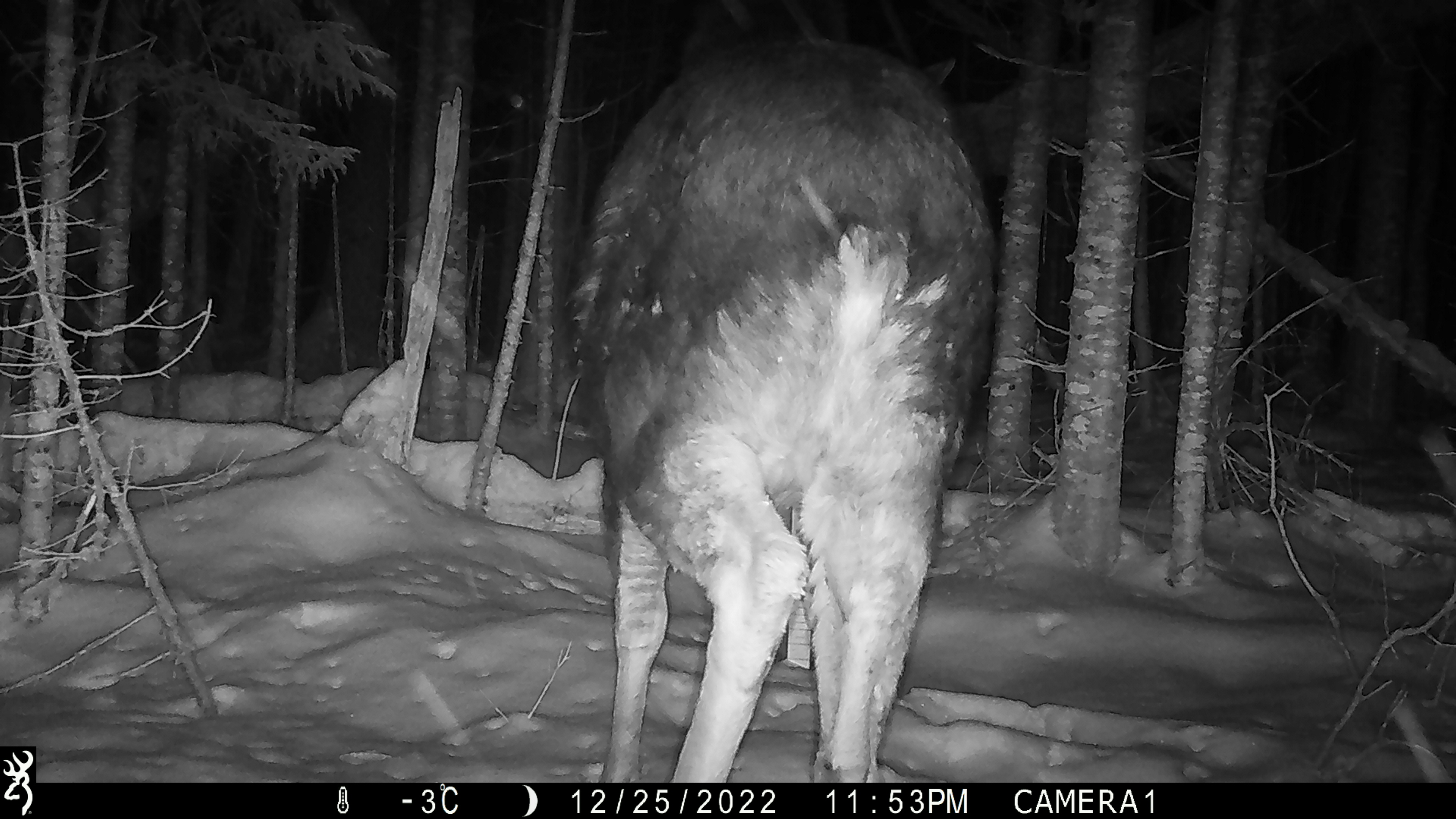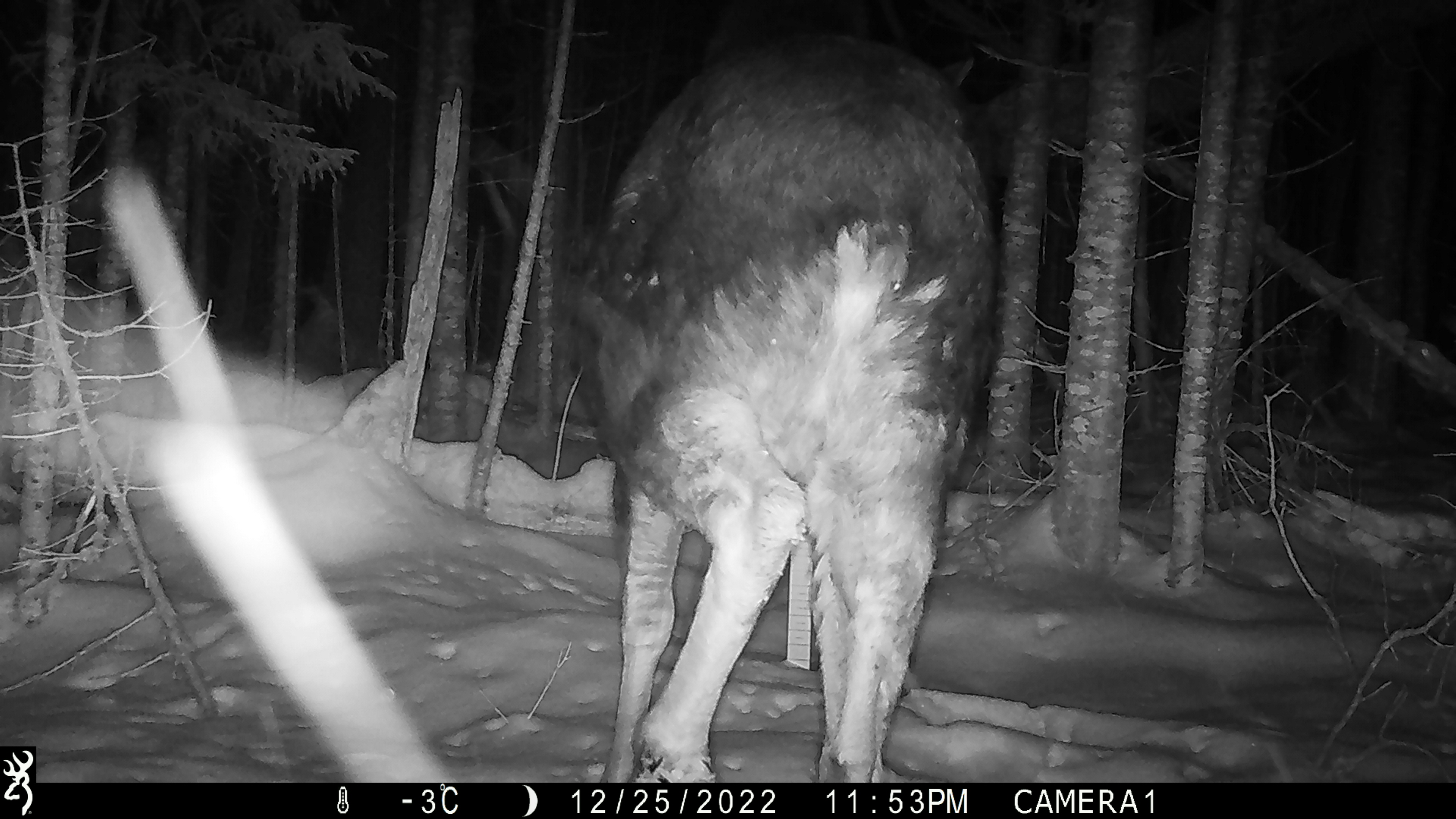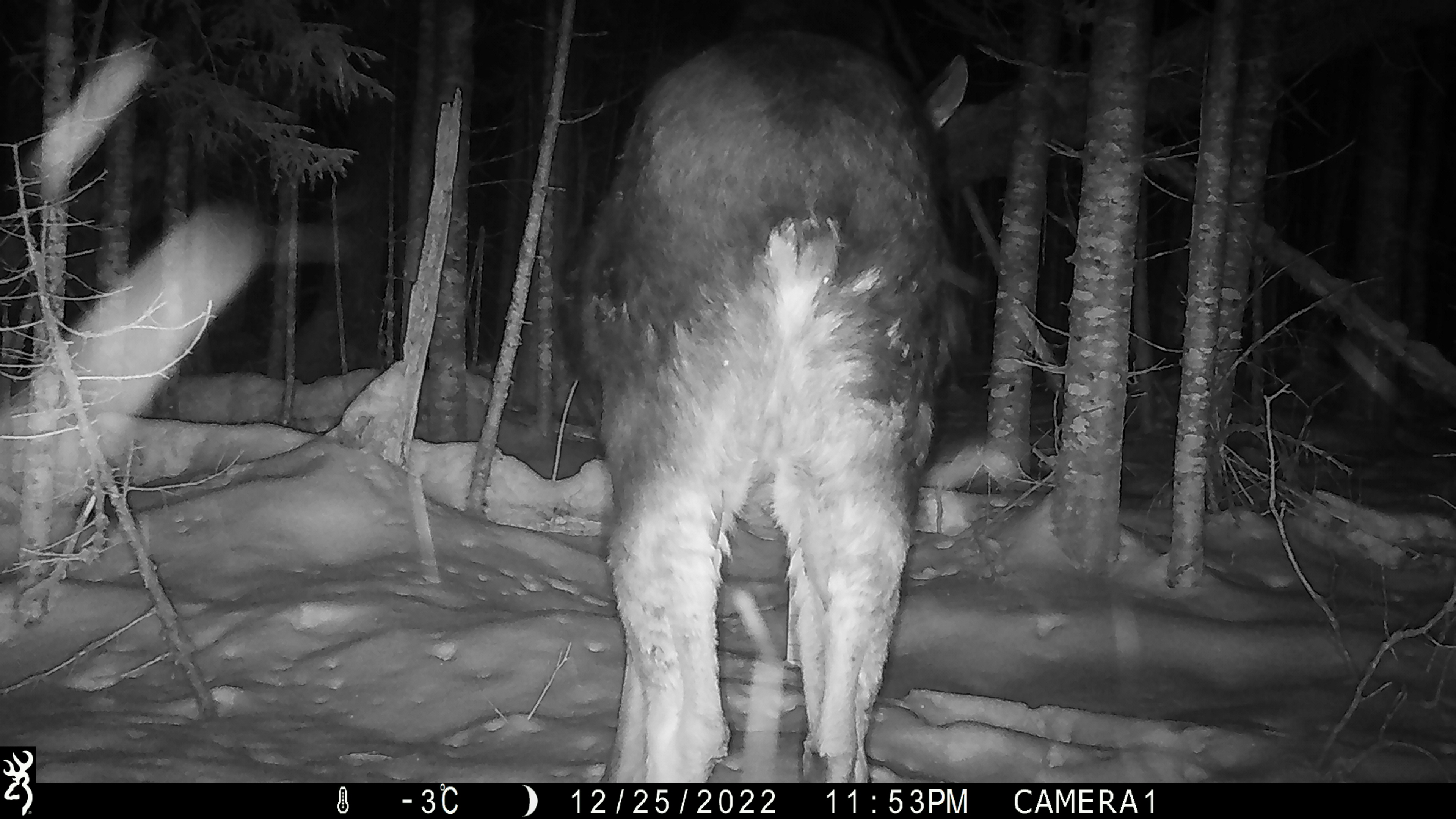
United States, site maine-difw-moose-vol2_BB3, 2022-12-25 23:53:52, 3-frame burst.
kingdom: Animalia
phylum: Chordata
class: Mammalia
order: Artiodactyla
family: Cervidae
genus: Alces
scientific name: Alces alces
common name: moose